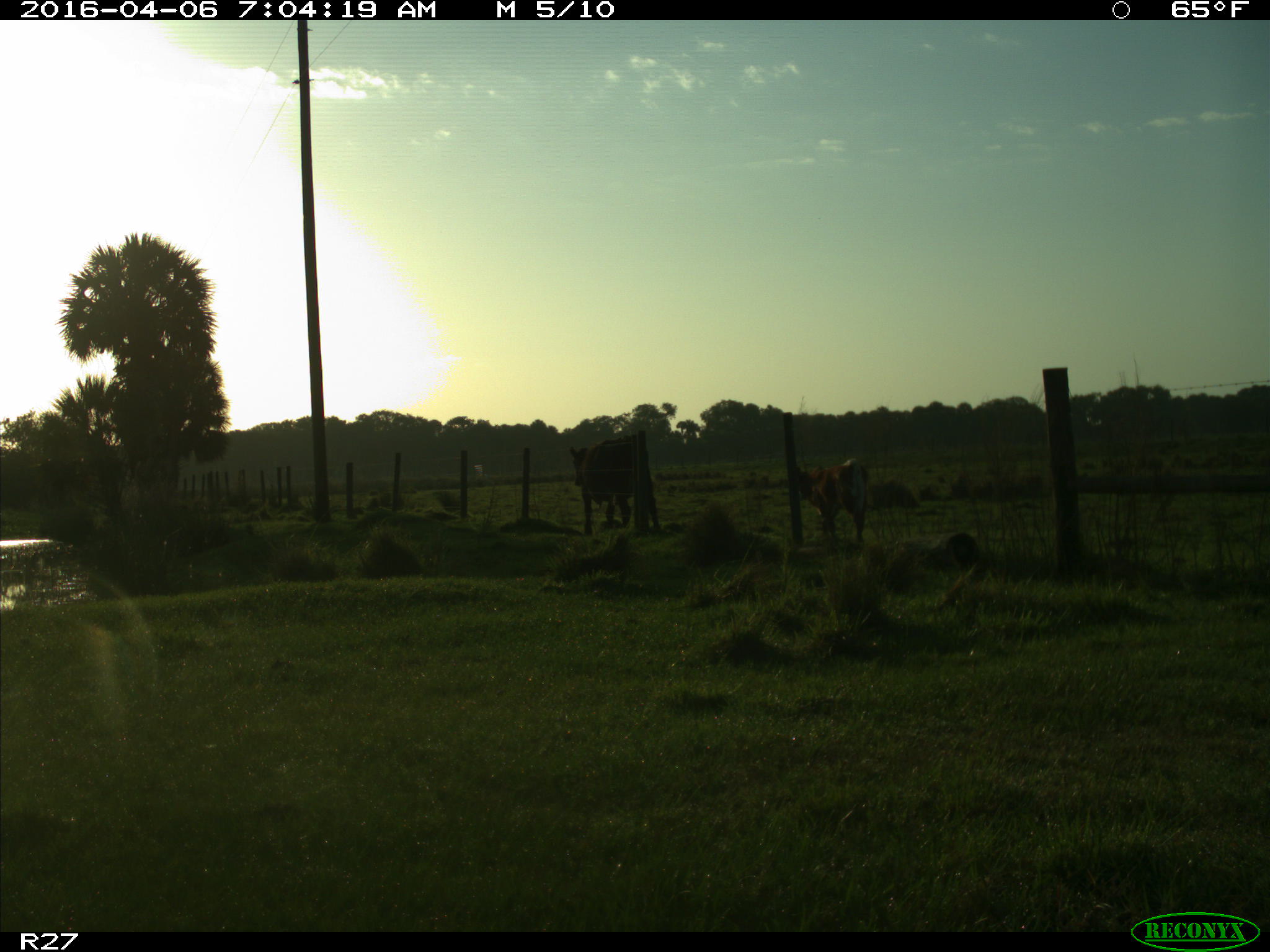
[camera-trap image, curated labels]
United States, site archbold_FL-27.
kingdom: Animalia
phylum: Chordata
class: Mammalia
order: Artiodactyla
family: Bovidae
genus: Bos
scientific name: Bos taurus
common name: domestic cow